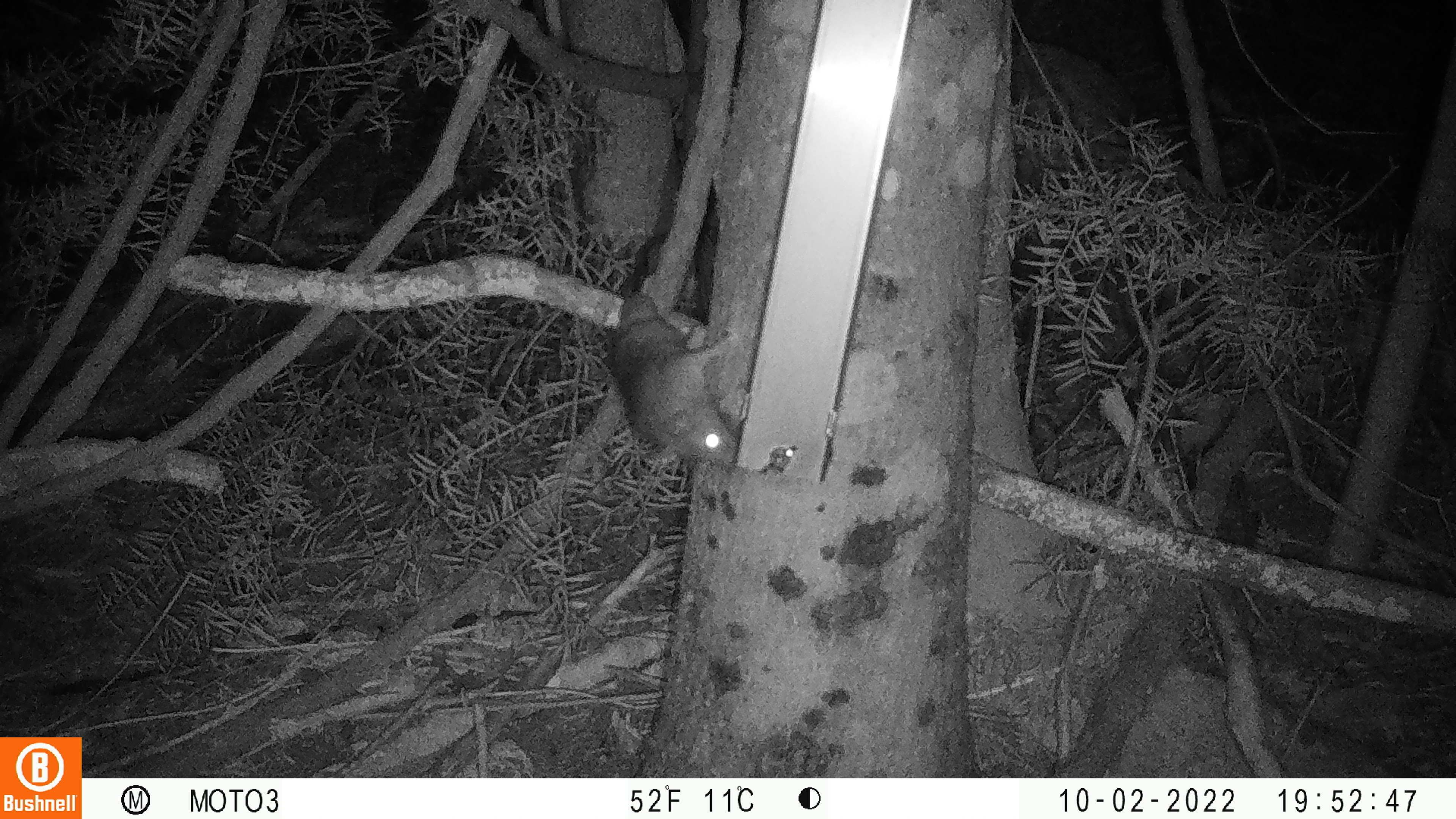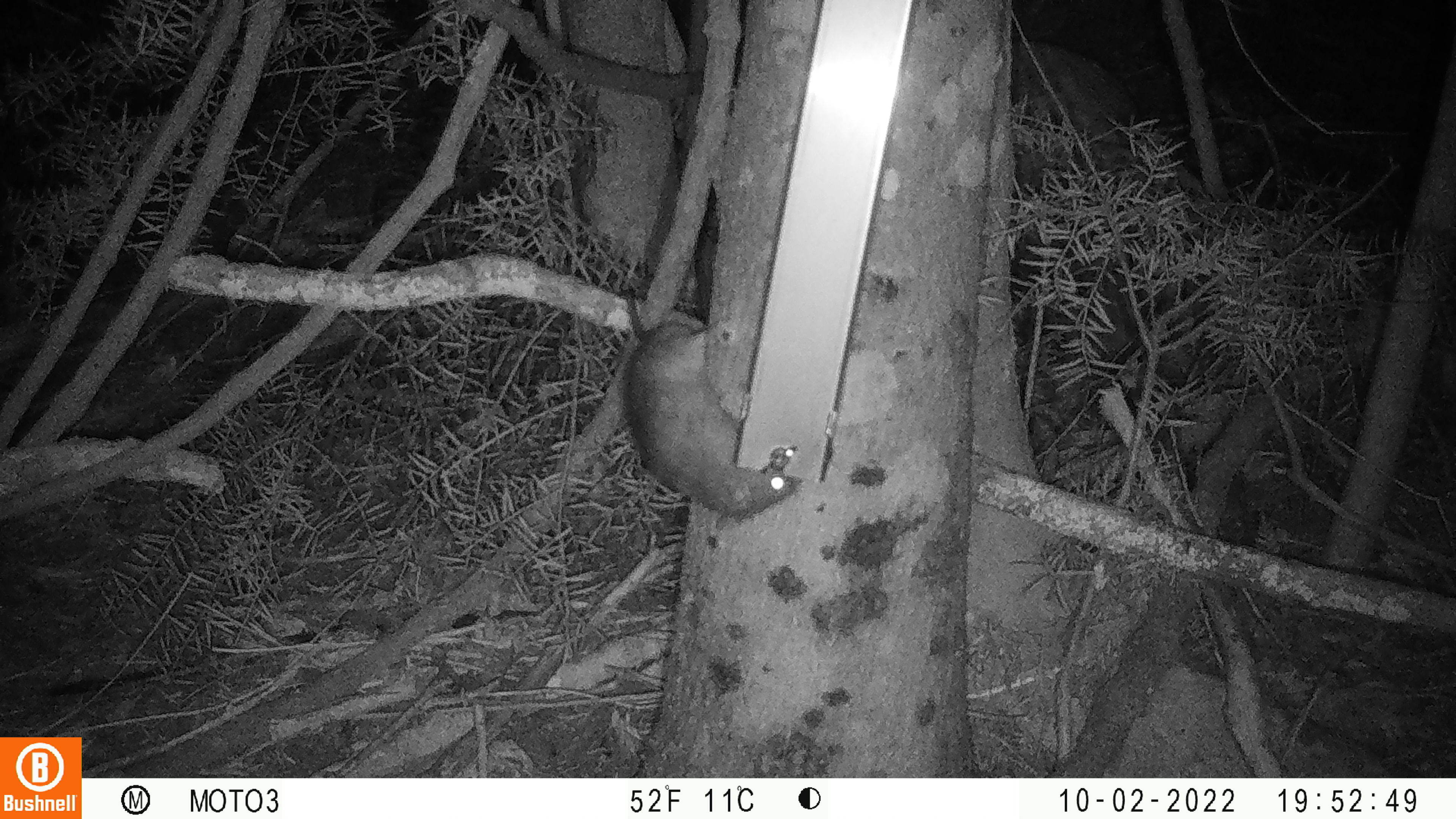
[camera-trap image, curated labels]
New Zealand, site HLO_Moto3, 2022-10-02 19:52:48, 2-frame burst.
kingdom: Animalia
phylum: Chordata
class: Mammalia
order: Rodentia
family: Muridae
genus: Rattus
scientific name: Rattus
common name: rat